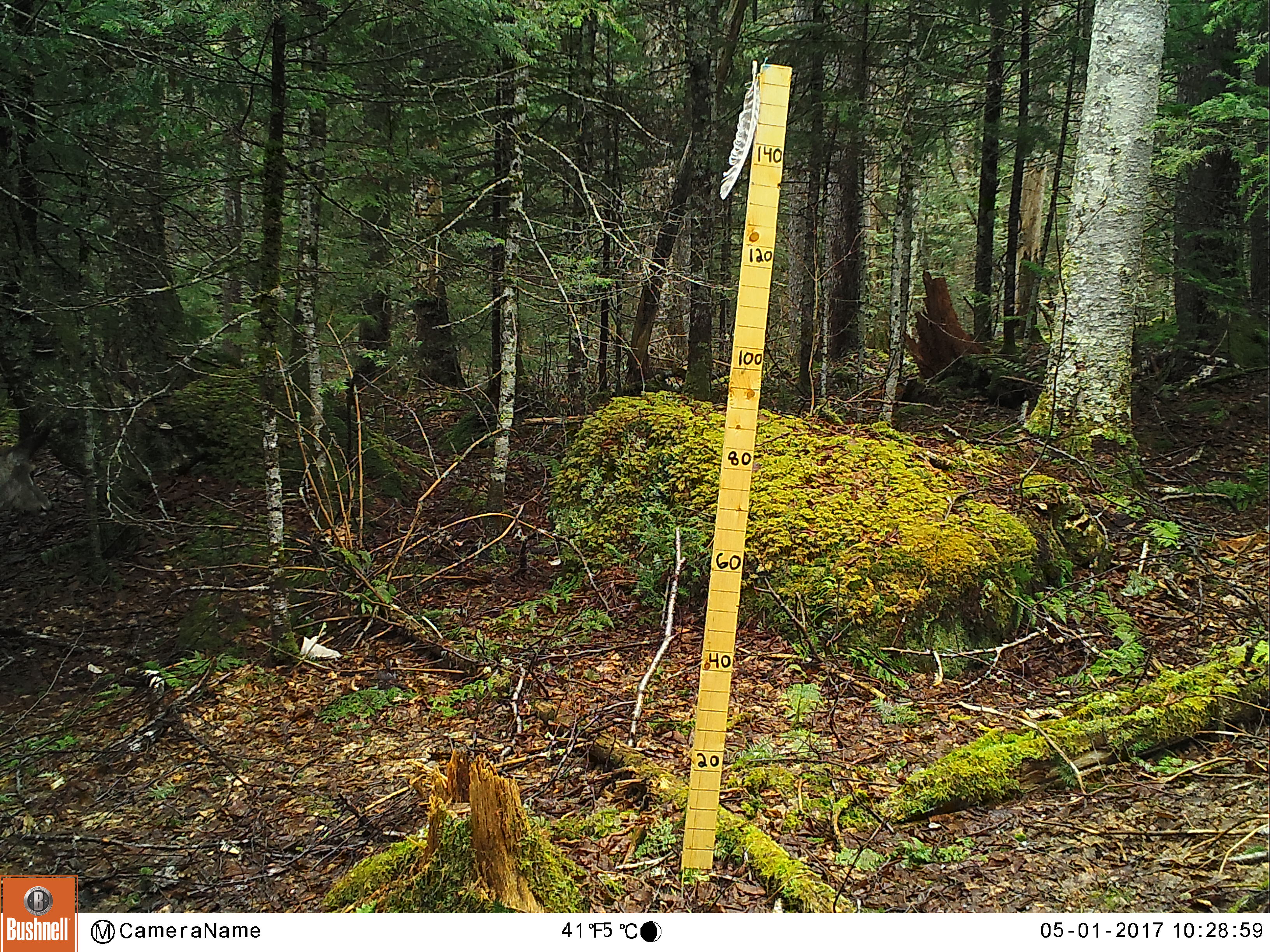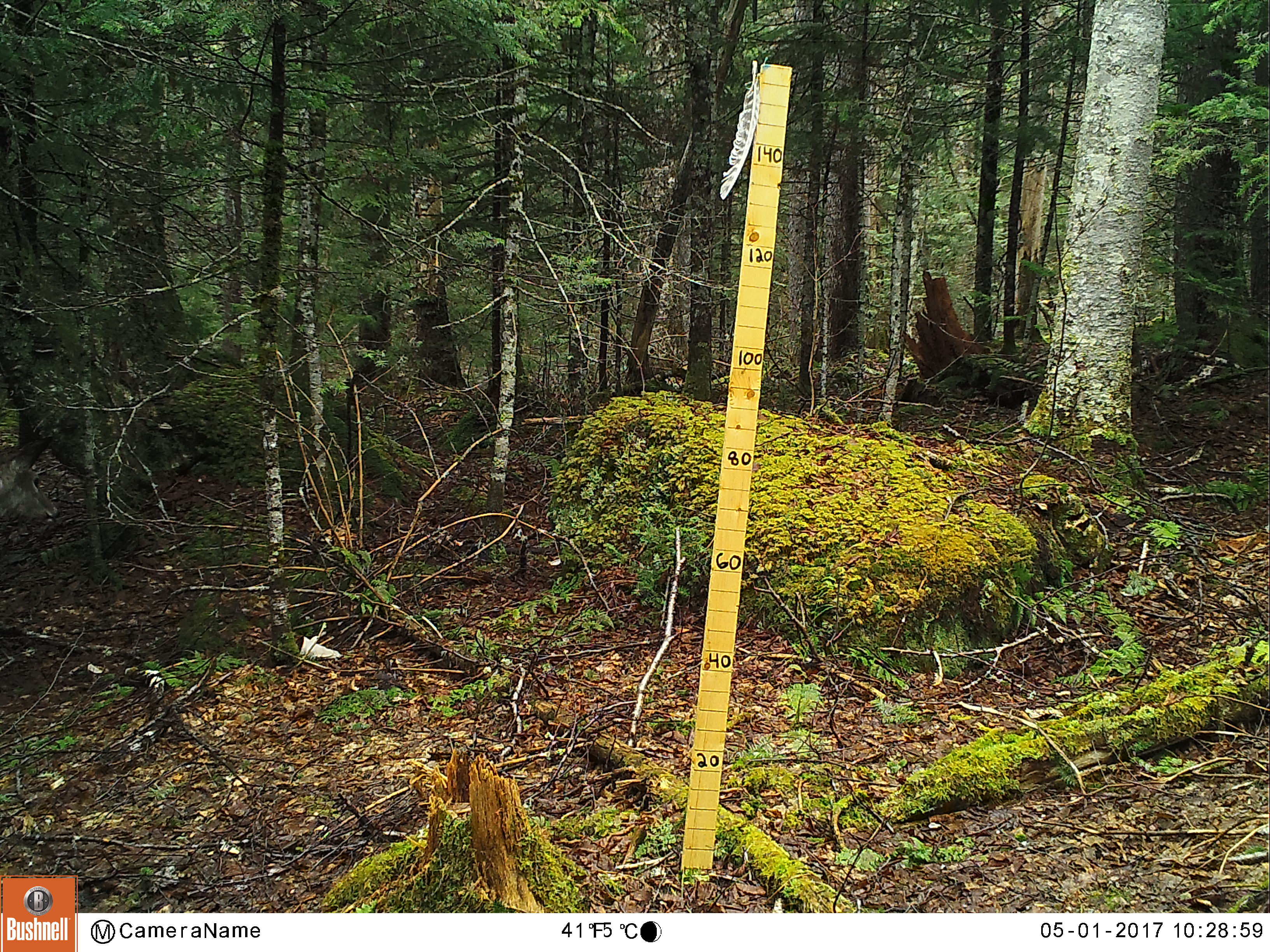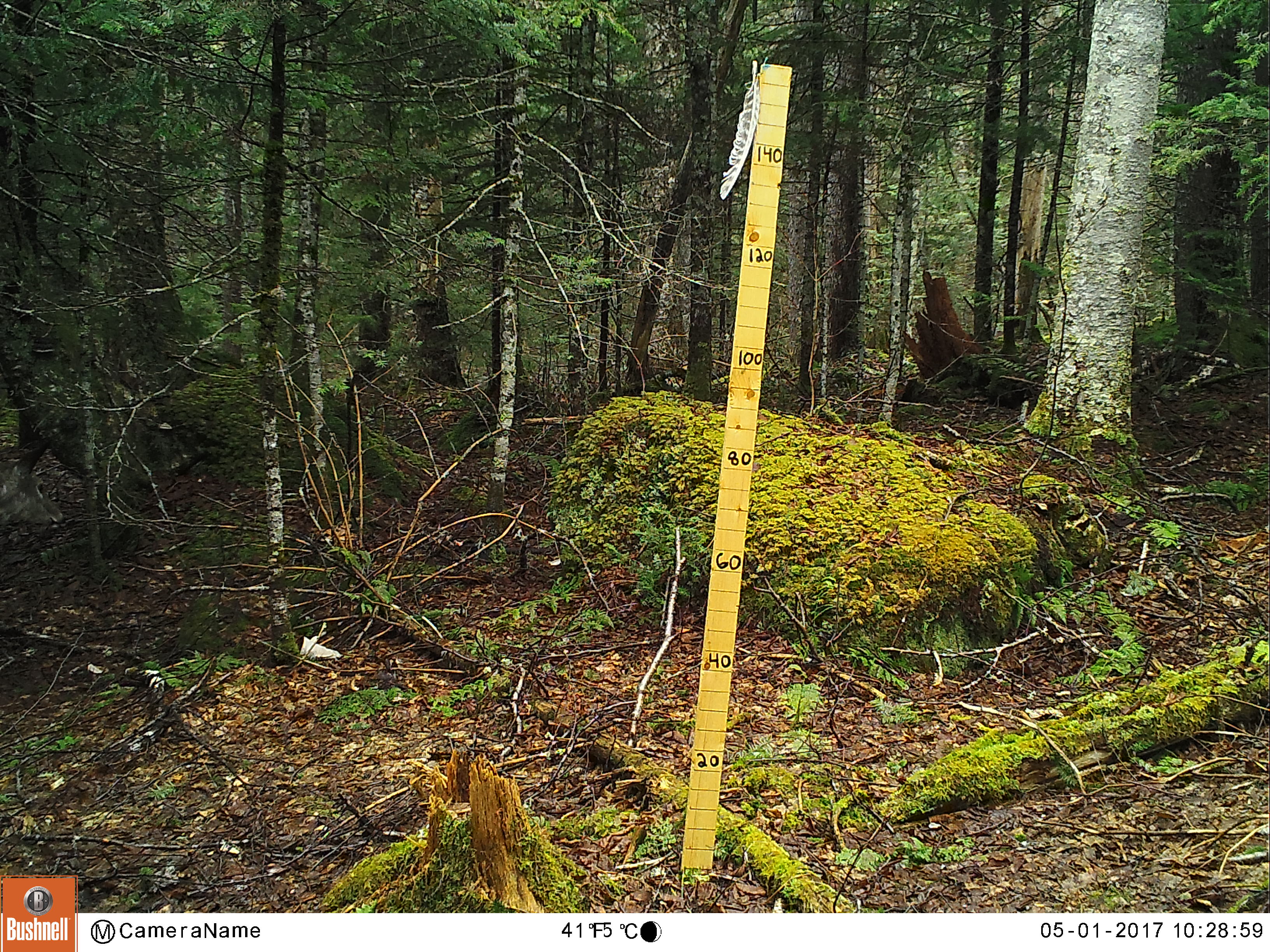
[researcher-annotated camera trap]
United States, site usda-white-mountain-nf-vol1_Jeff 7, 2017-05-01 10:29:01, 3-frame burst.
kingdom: Animalia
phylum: Chordata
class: Mammalia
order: Artiodactyla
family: Cervidae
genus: Odocoileus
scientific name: Odocoileus virginianus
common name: white-tailed deer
White-tailed deer (Odocoileus virginianus).